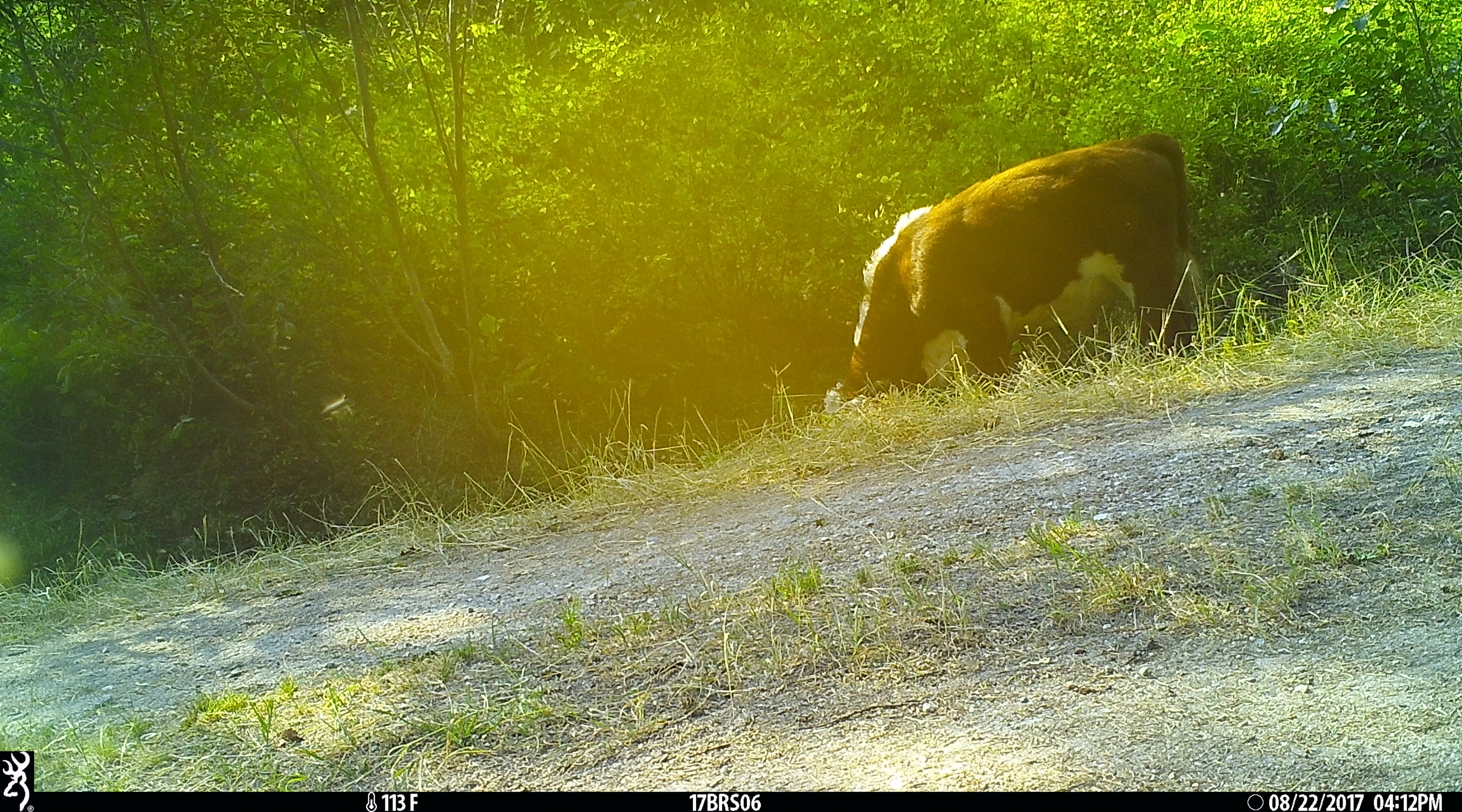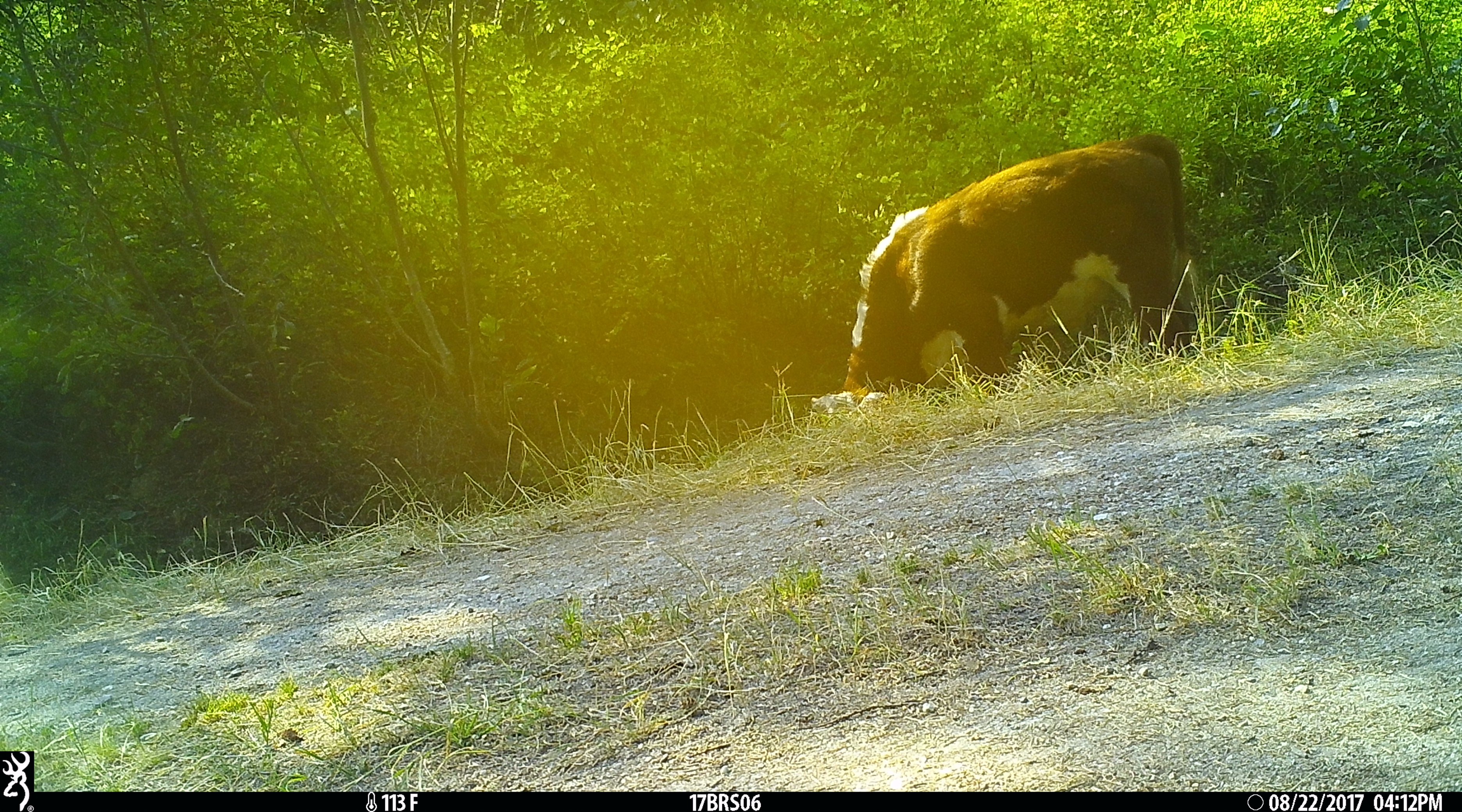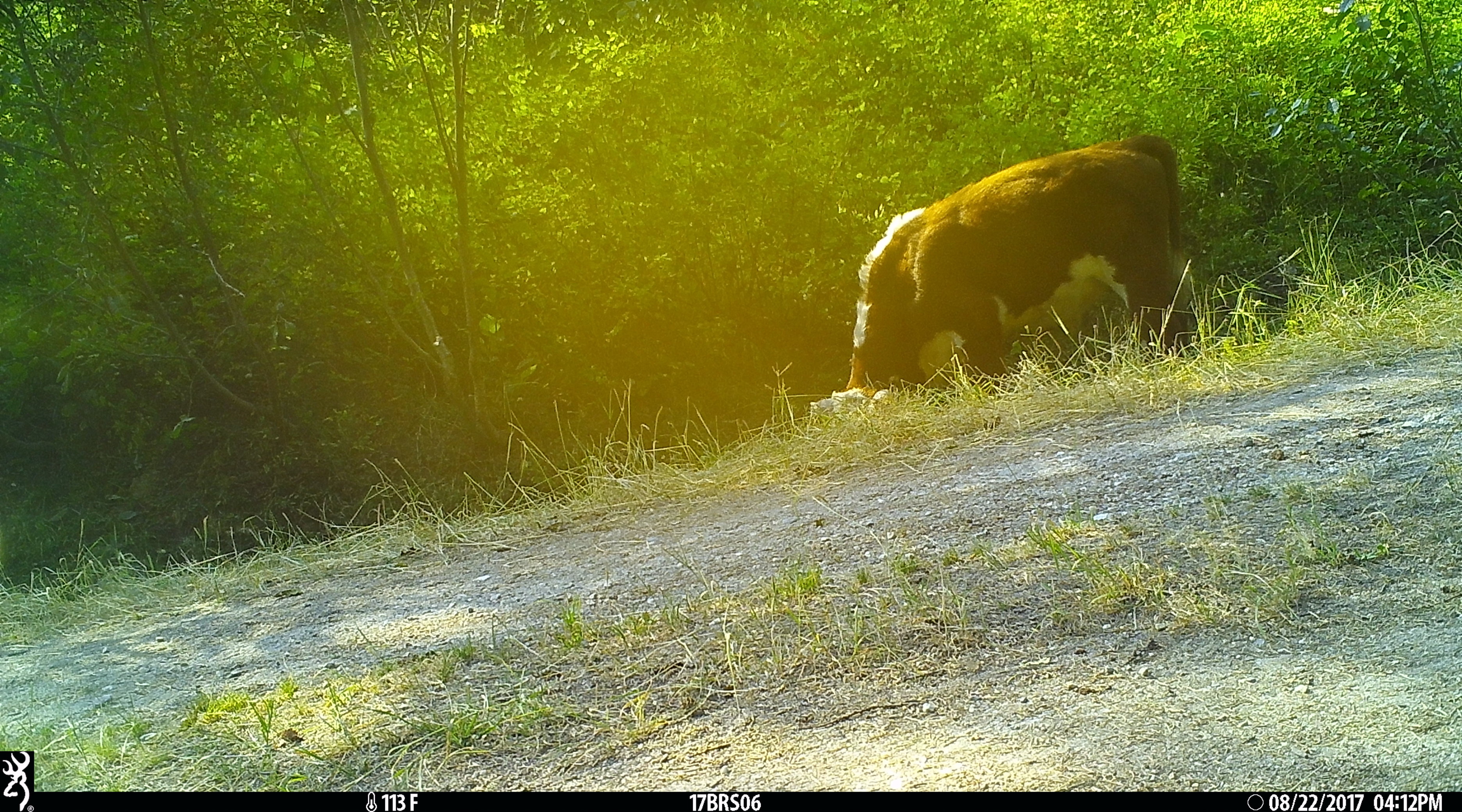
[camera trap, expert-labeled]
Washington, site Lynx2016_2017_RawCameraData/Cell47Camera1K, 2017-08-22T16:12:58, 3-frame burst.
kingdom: Animalia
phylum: Chordata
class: Mammalia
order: Artiodactyla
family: Bovidae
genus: Bos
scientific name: Bos taurus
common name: domestic cattle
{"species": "domestic cattle (Bos taurus)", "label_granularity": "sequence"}